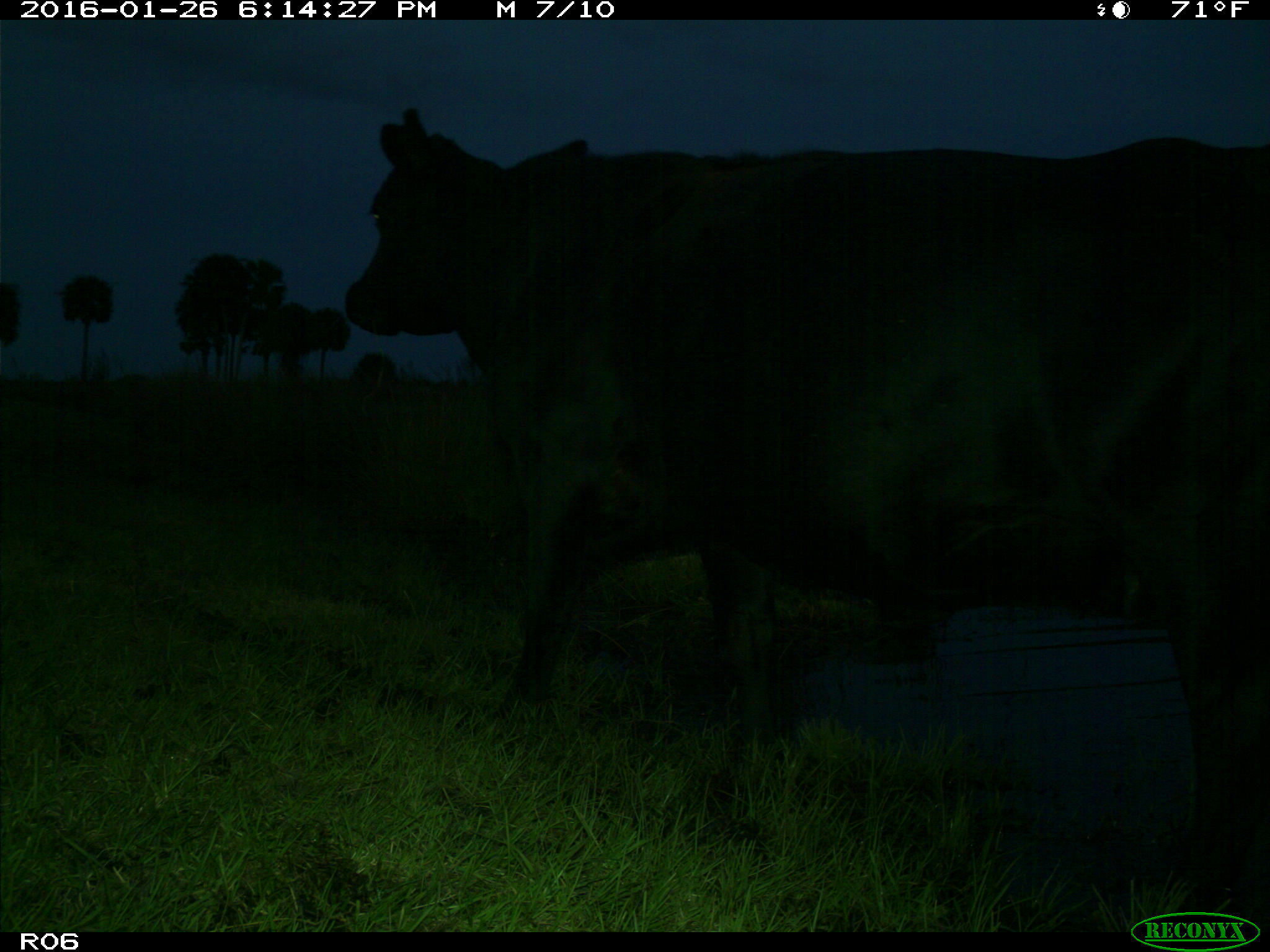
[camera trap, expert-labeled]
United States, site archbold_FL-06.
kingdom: Animalia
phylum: Chordata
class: Mammalia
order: Artiodactyla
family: Bovidae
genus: Bos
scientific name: Bos taurus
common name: domestic cow